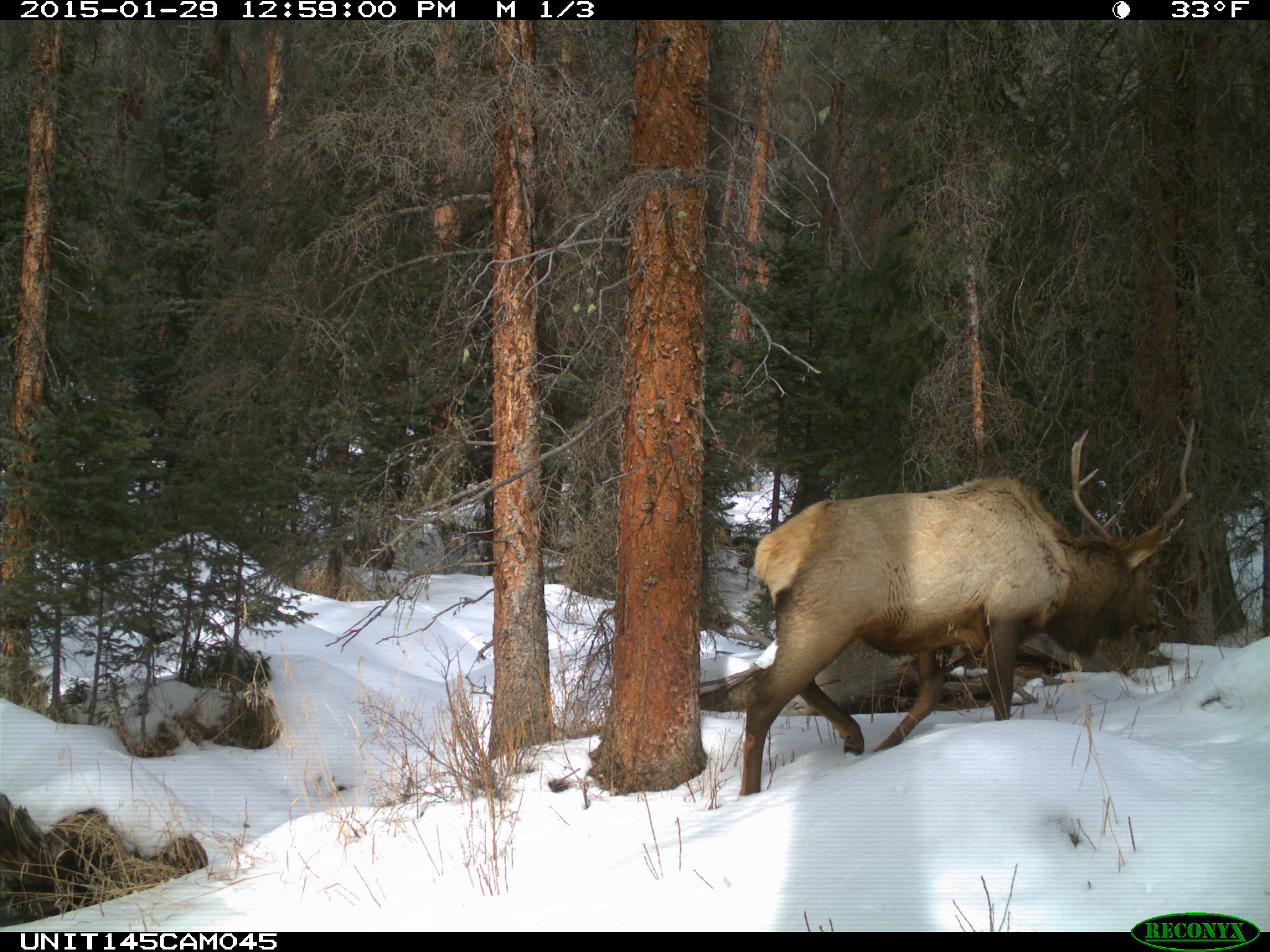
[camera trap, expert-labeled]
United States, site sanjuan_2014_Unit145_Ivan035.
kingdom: Animalia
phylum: Chordata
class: Mammalia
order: Artiodactyla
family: Cervidae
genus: Cervus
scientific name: Cervus elaphus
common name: red deer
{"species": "Cervus elaphus (red deer)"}